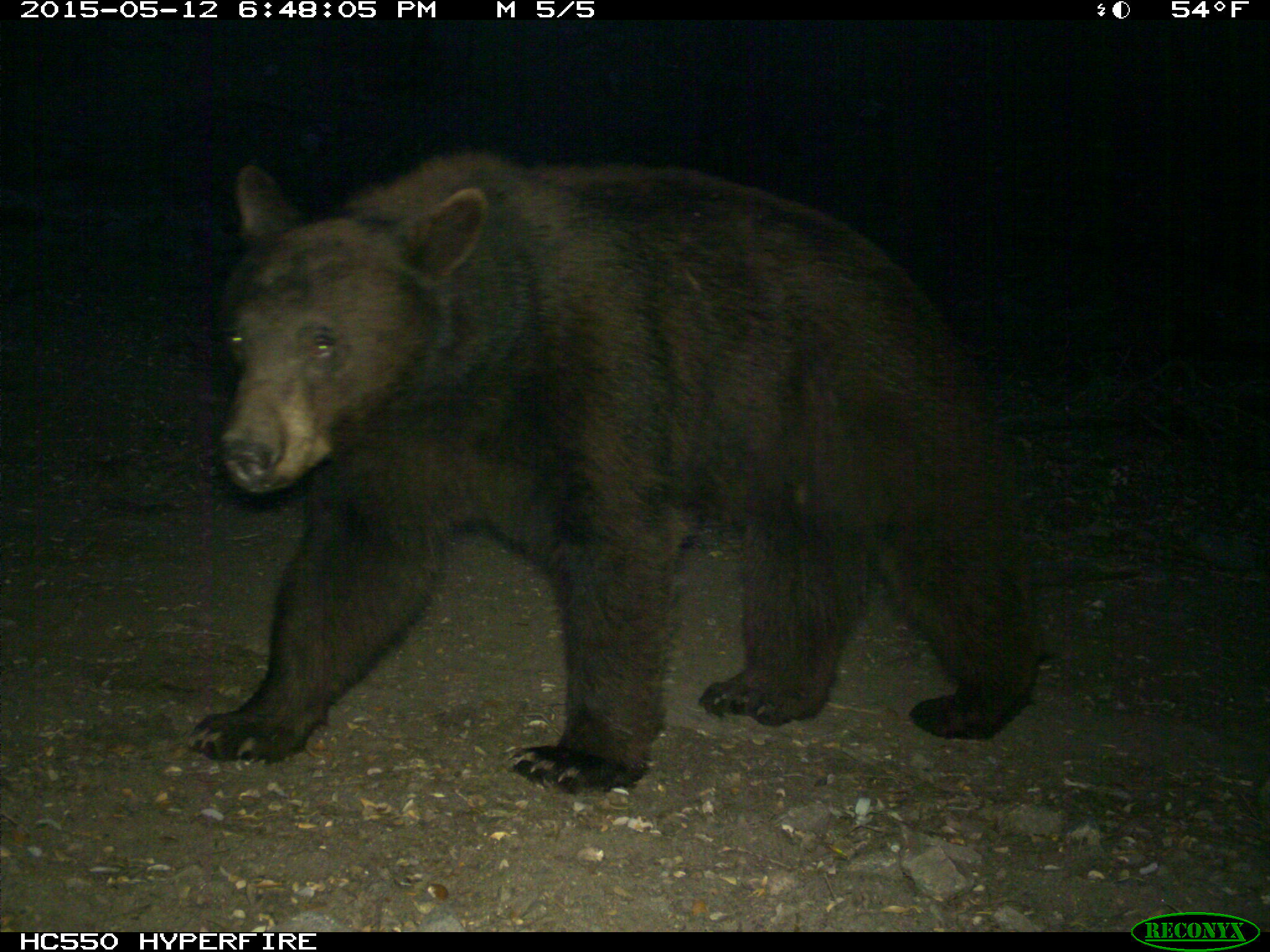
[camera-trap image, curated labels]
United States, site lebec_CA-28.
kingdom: Animalia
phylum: Chordata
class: Mammalia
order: Carnivora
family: Ursidae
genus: Ursus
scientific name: Ursus americanus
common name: american black bear